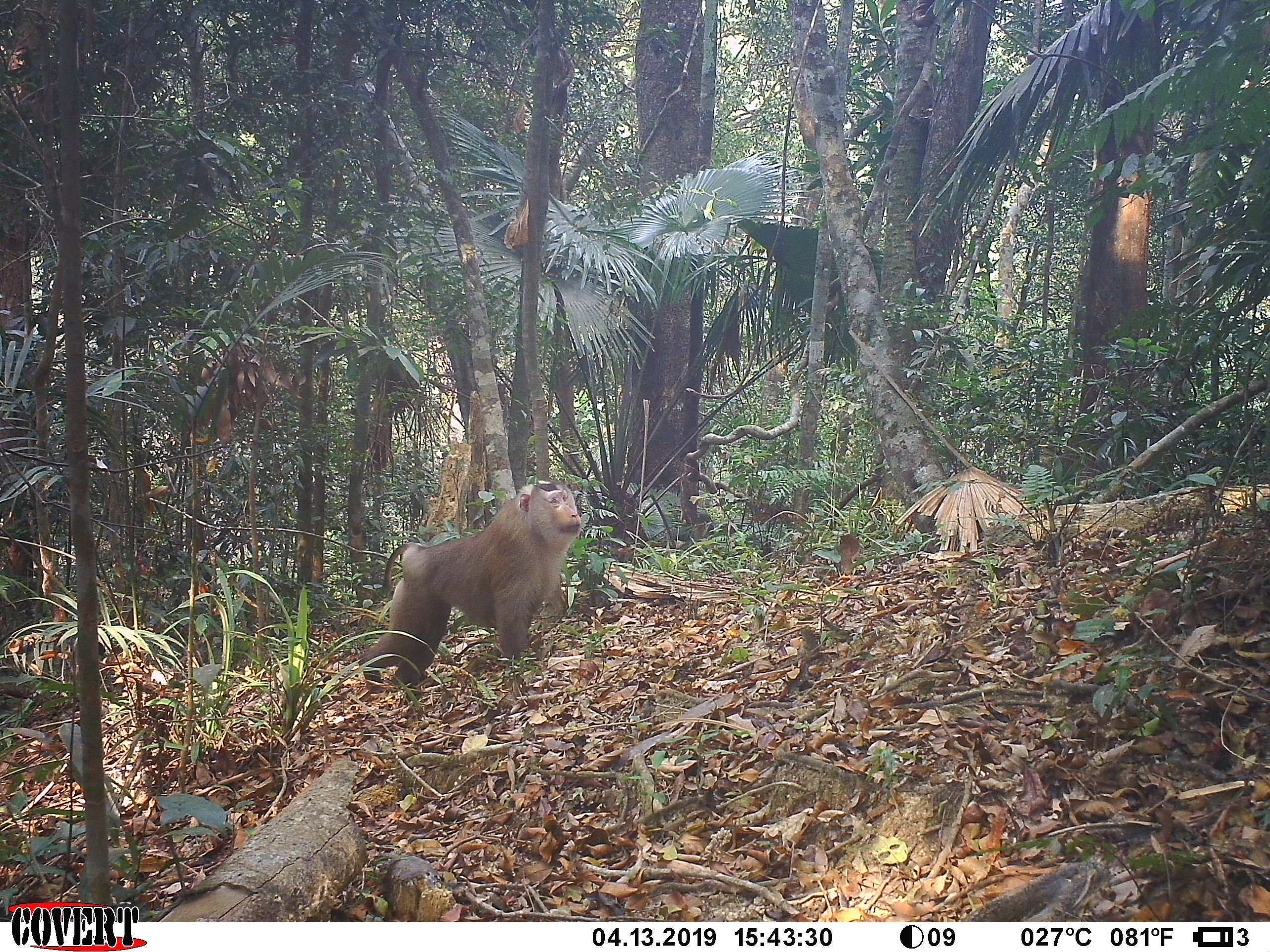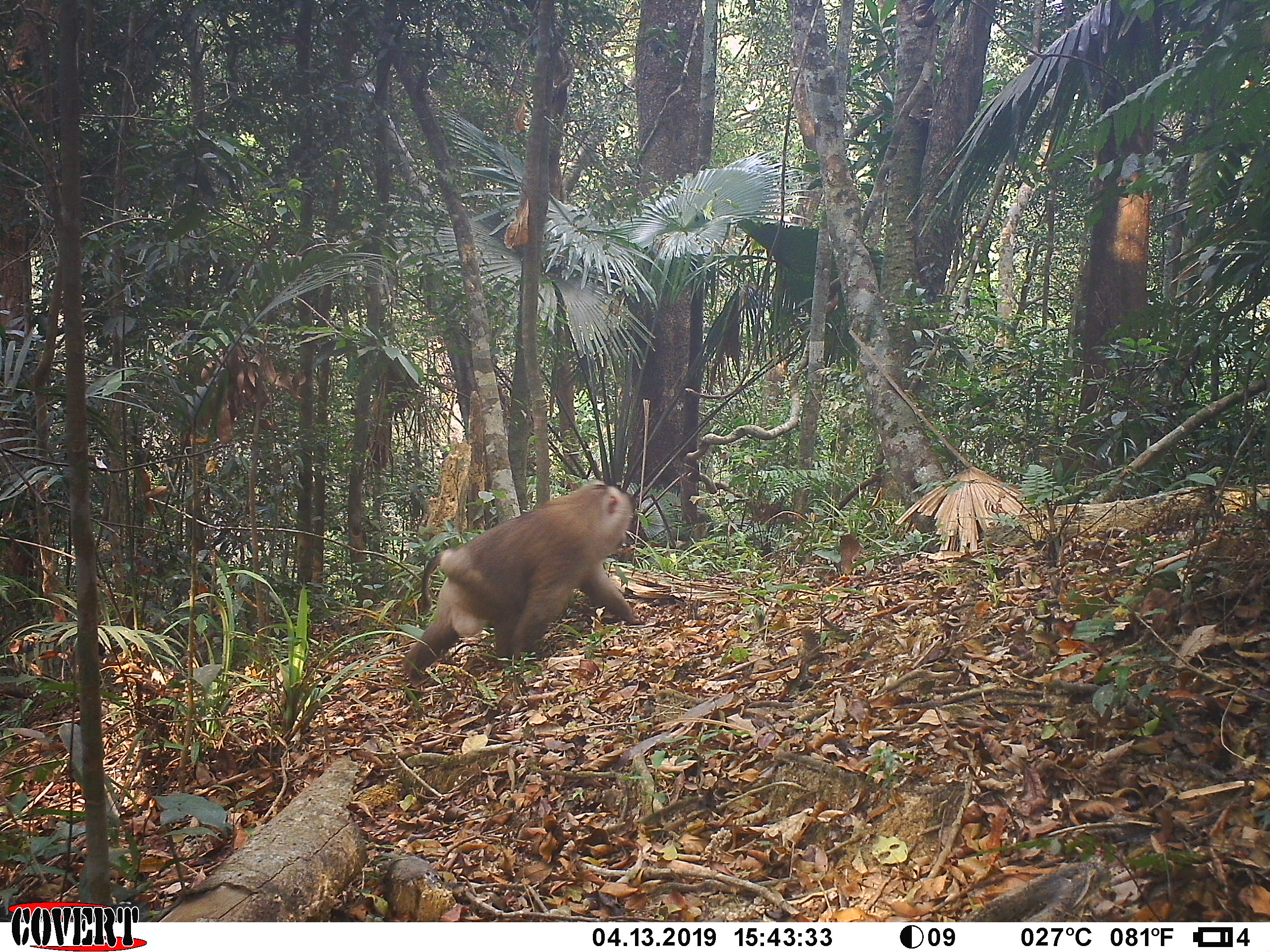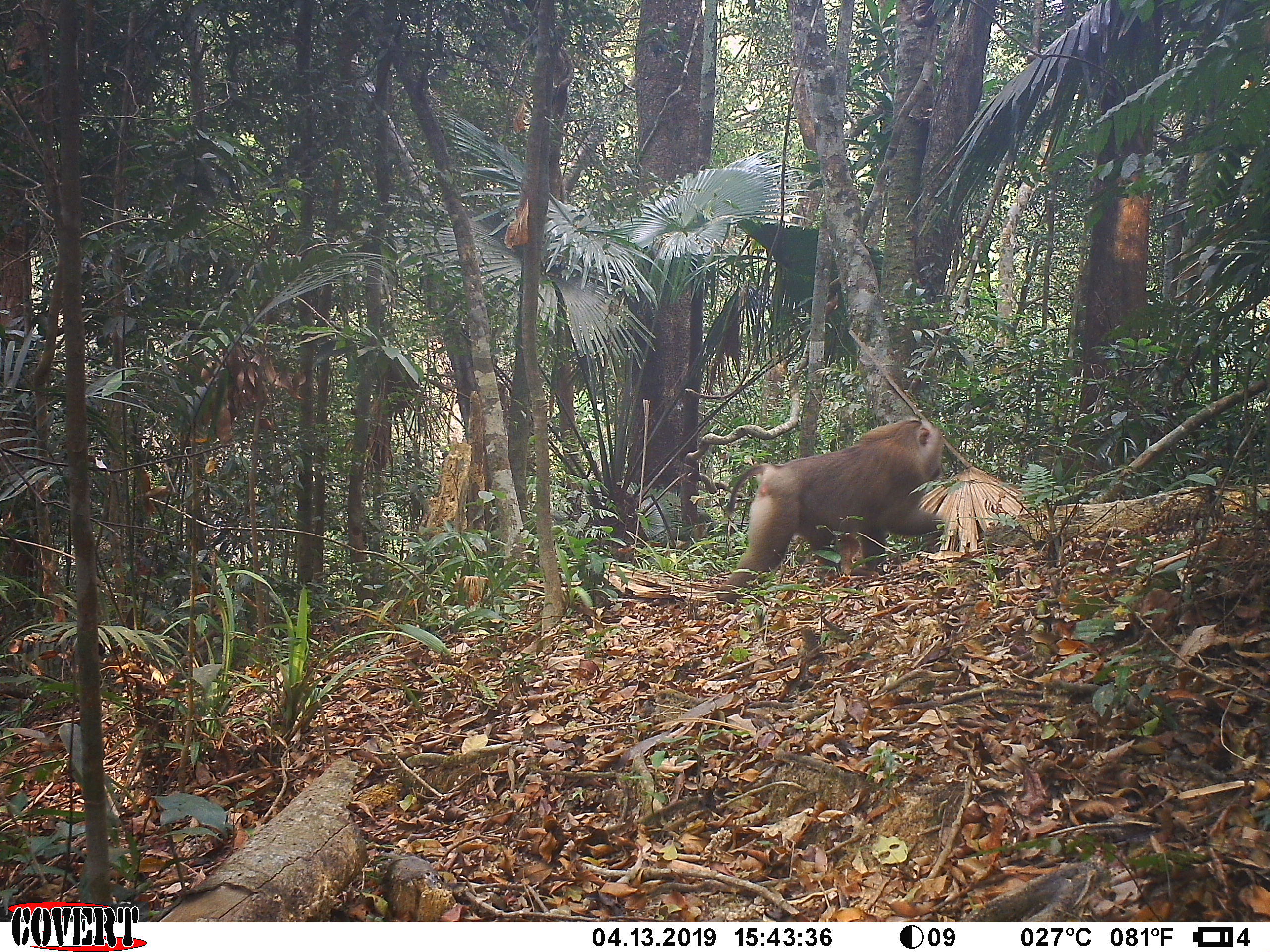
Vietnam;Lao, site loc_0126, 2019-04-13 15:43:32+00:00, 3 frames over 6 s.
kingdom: Animalia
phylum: Chordata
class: Mammalia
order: Primates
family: Cercopithecidae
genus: Macaca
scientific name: Macaca nemestrina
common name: pig-tailed macaque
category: pig tailed macaque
Pig tailed macaque (pig-tailed macaque) (Macaca nemestrina). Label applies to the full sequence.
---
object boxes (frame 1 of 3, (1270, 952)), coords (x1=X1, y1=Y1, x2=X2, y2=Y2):
pig tailed macaque: (x1=357, y1=480, x2=582, y2=694)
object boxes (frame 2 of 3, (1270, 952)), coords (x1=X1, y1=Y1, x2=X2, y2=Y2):
pig tailed macaque: (x1=401, y1=478, x2=646, y2=690)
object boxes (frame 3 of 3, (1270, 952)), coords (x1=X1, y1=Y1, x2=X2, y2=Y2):
pig tailed macaque: (x1=715, y1=416, x2=947, y2=604)